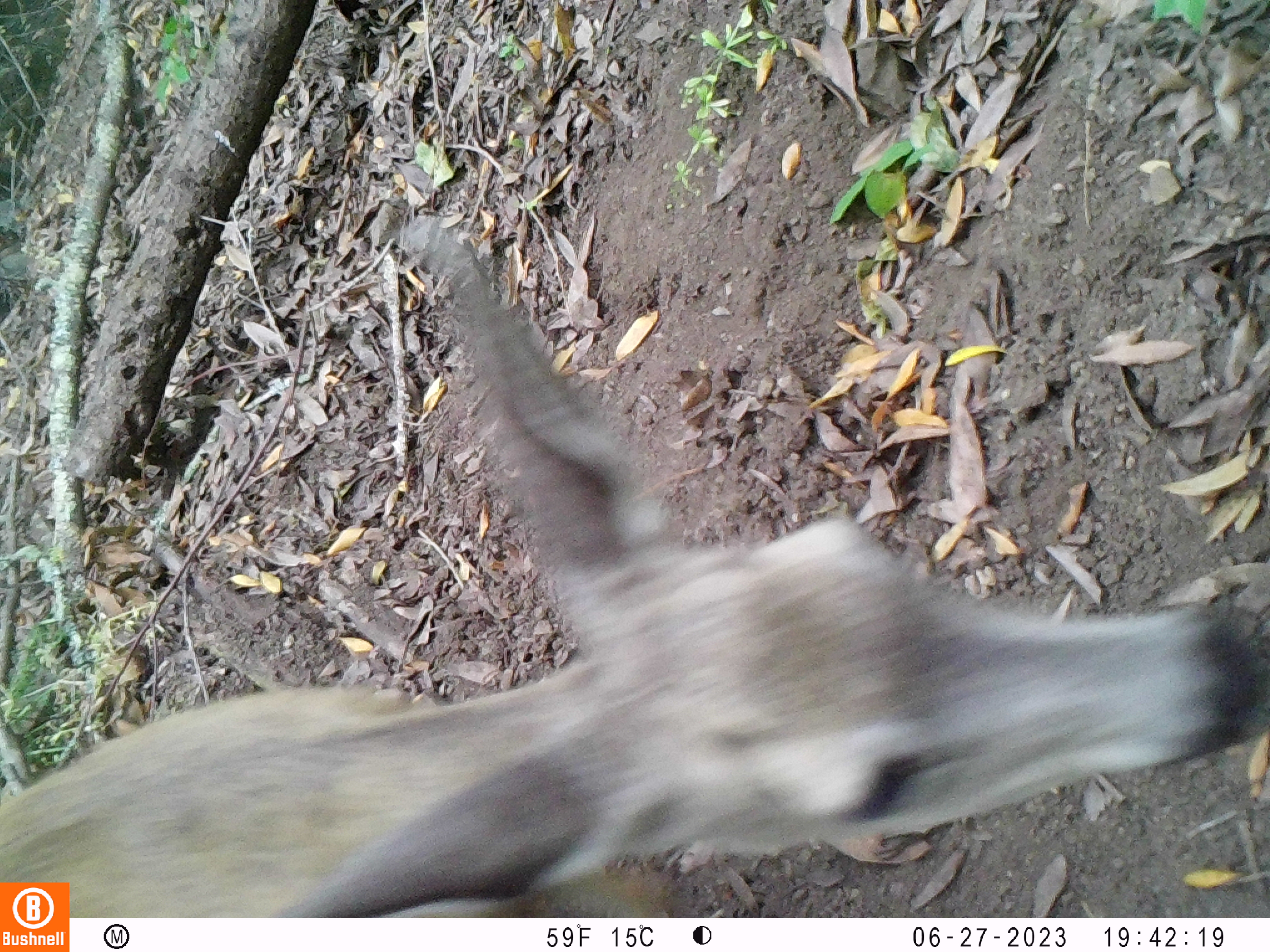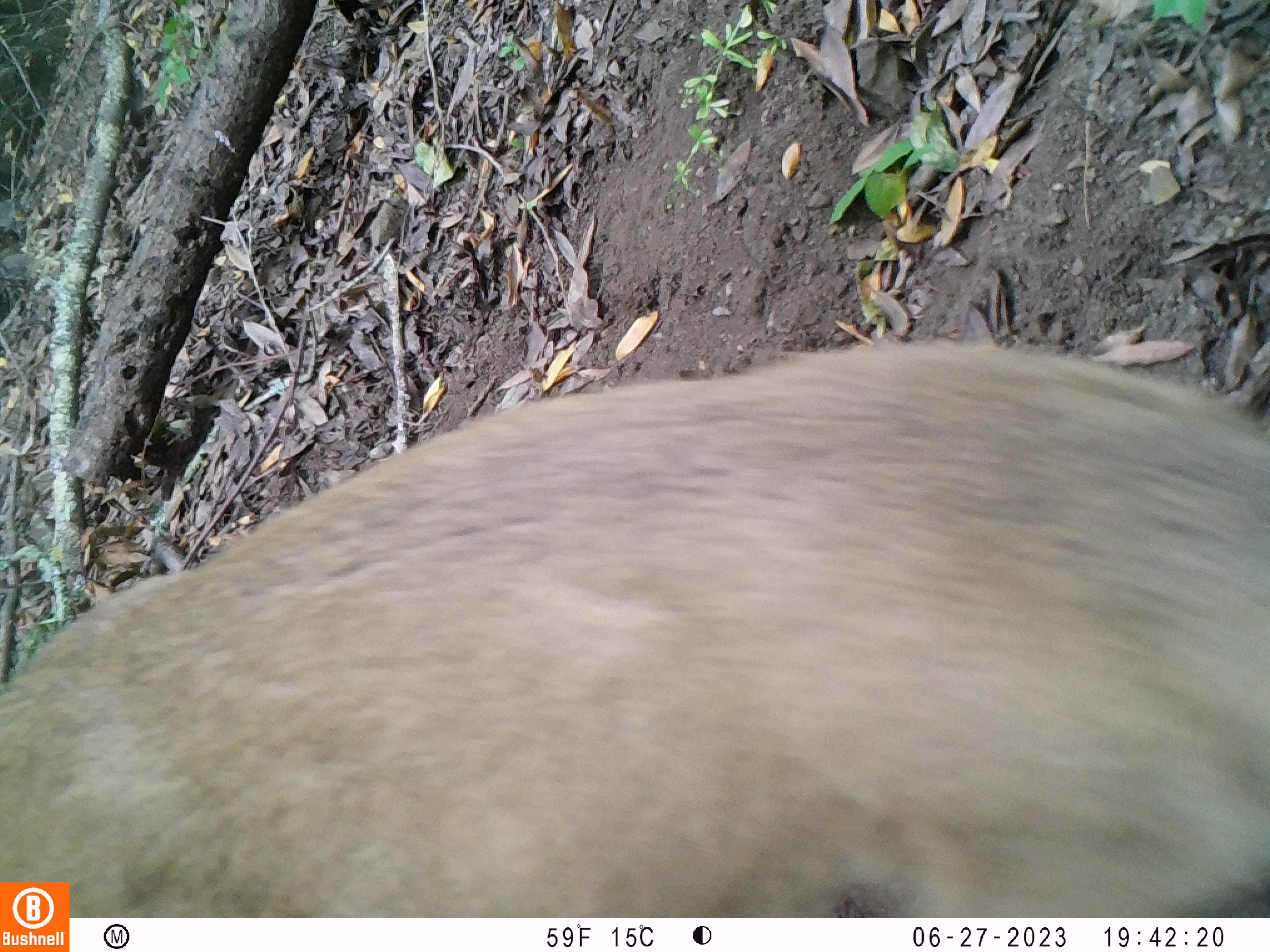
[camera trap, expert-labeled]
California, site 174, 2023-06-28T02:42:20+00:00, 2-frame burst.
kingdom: Animalia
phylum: Chordata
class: Mammalia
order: Artiodactyla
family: Cervidae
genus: Odocoileus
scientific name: Odocoileus hemionus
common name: mule deer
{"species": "mule deer (Odocoileus hemionus)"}